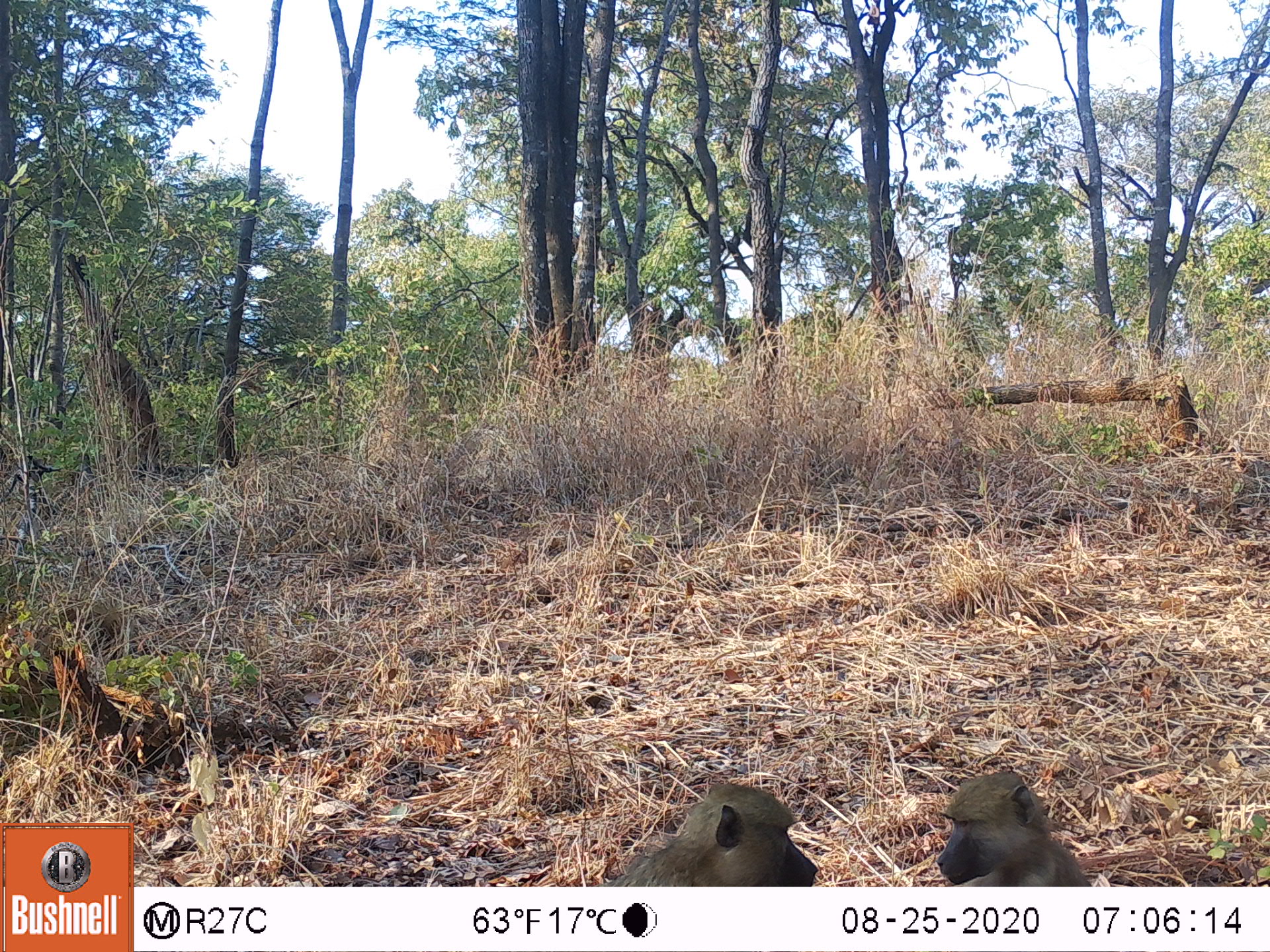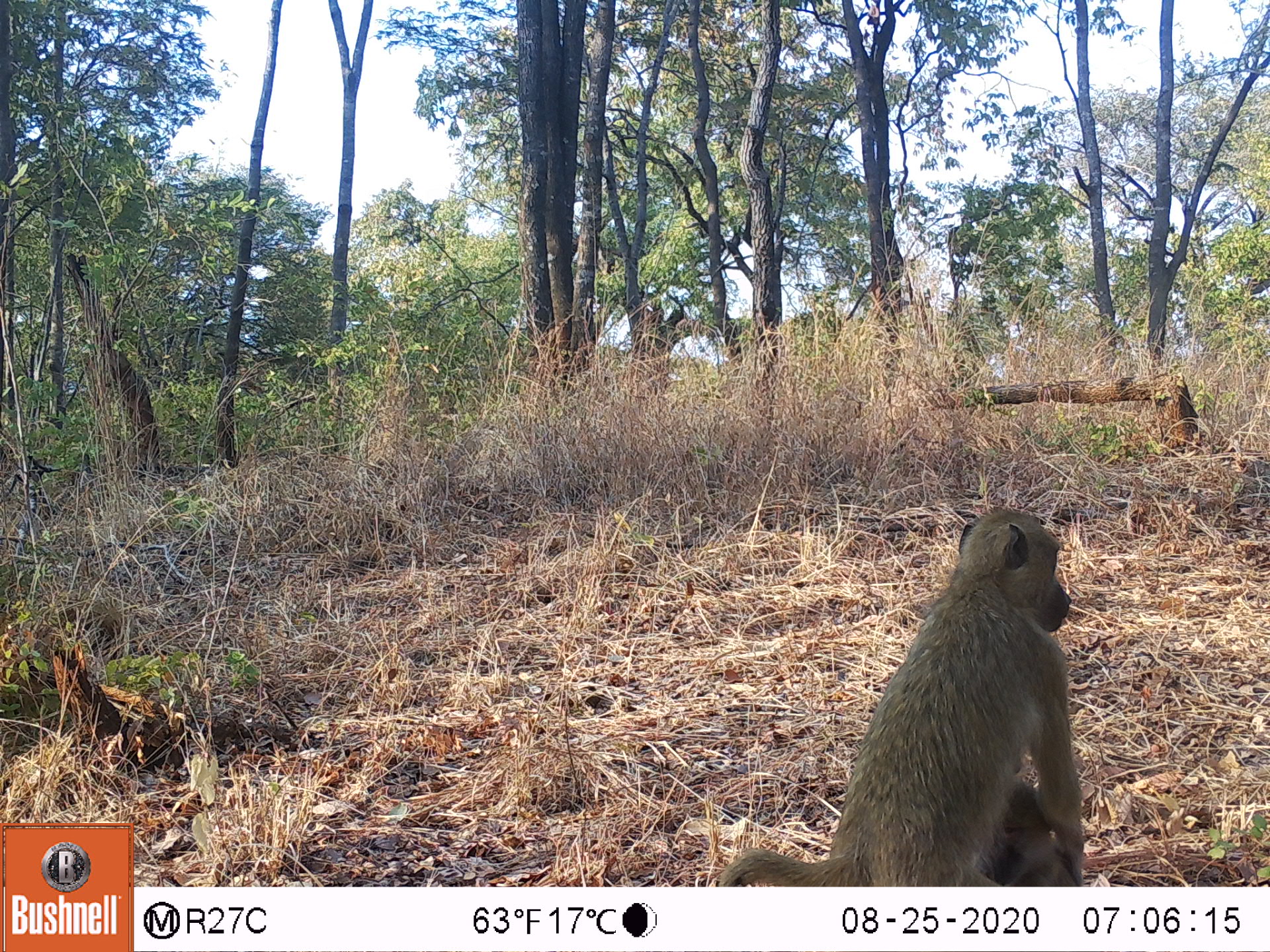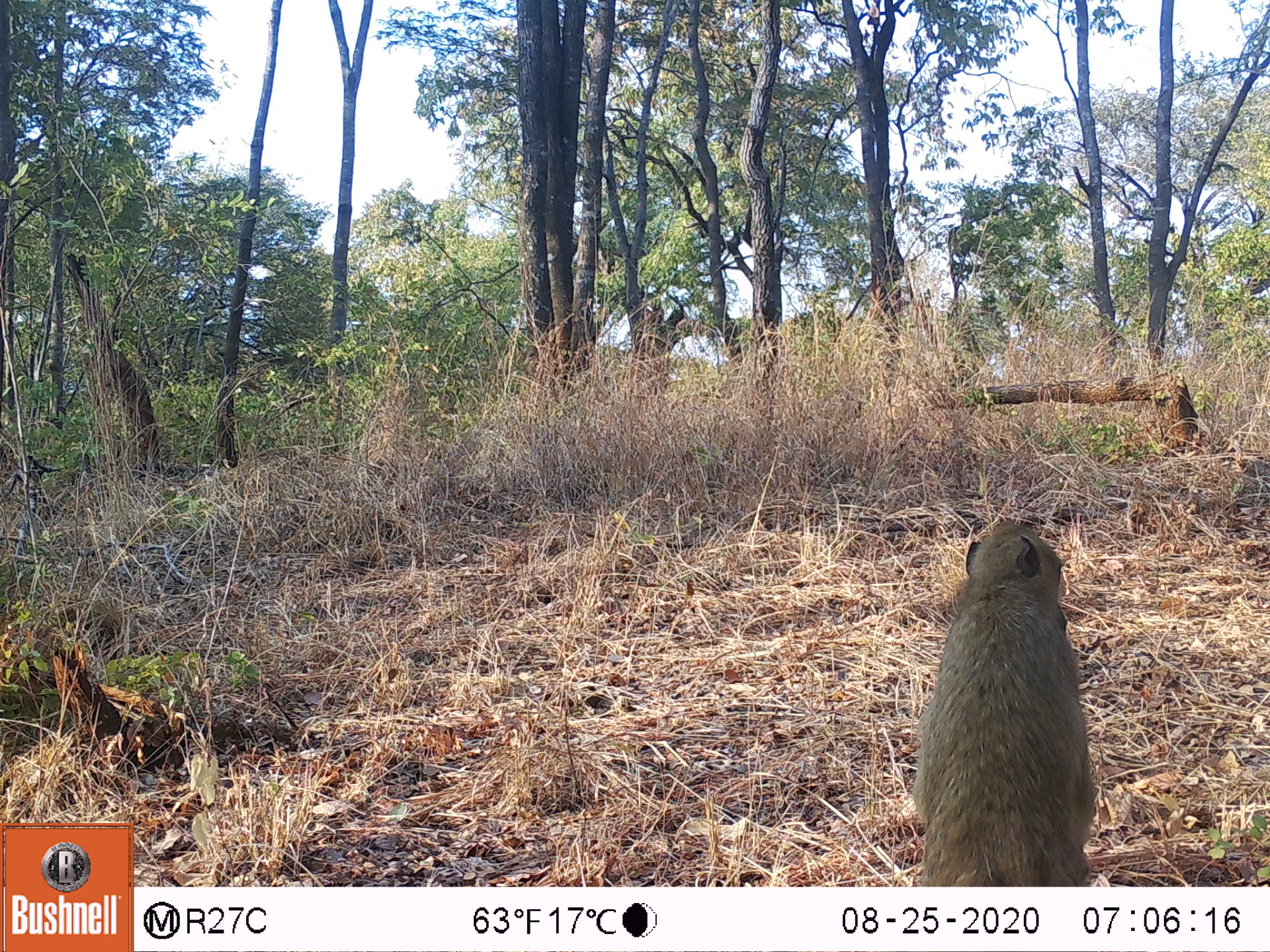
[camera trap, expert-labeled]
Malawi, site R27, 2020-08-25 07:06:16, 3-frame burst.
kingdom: Animalia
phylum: Chordata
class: Mammalia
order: Primates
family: Cercopithecidae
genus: Papio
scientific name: Papio cynocephalus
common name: yellow baboon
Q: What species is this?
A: Yellow baboon (Papio cynocephalus).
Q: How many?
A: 2.